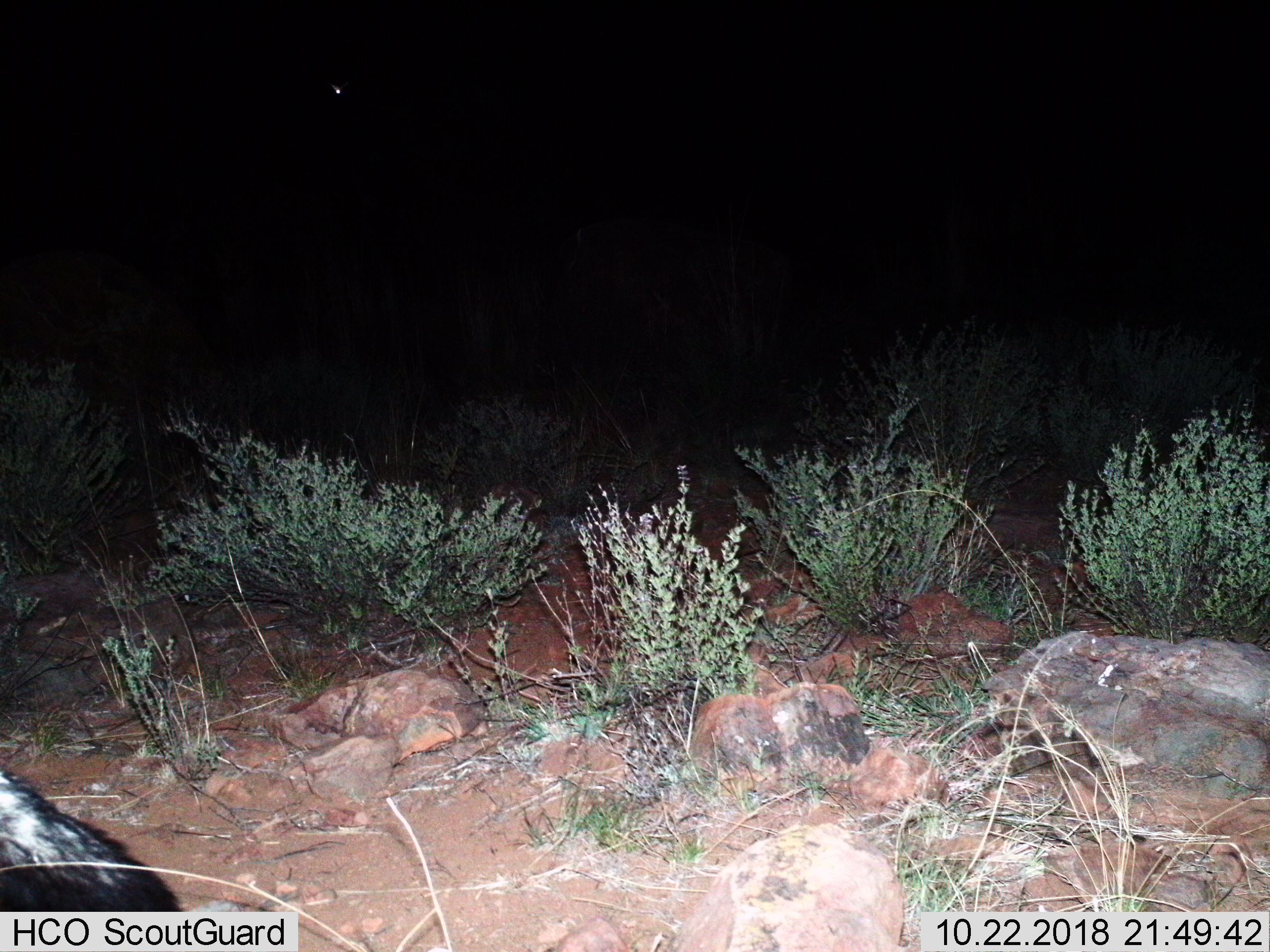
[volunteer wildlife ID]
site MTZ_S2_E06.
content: unidentified animal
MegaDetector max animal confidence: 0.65